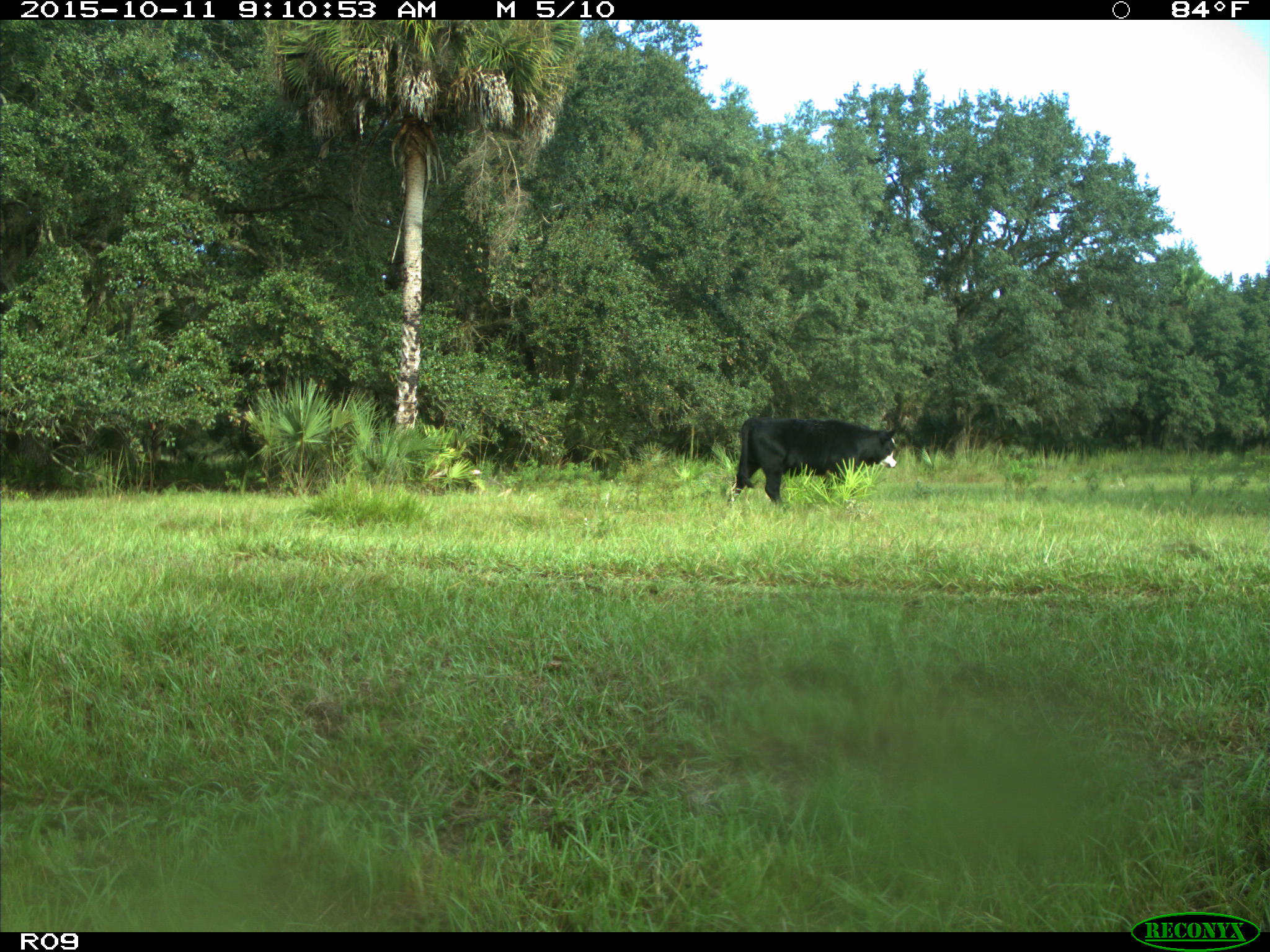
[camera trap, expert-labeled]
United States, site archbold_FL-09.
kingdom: Animalia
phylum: Chordata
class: Mammalia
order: Artiodactyla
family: Bovidae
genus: Bos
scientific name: Bos taurus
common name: domestic cow